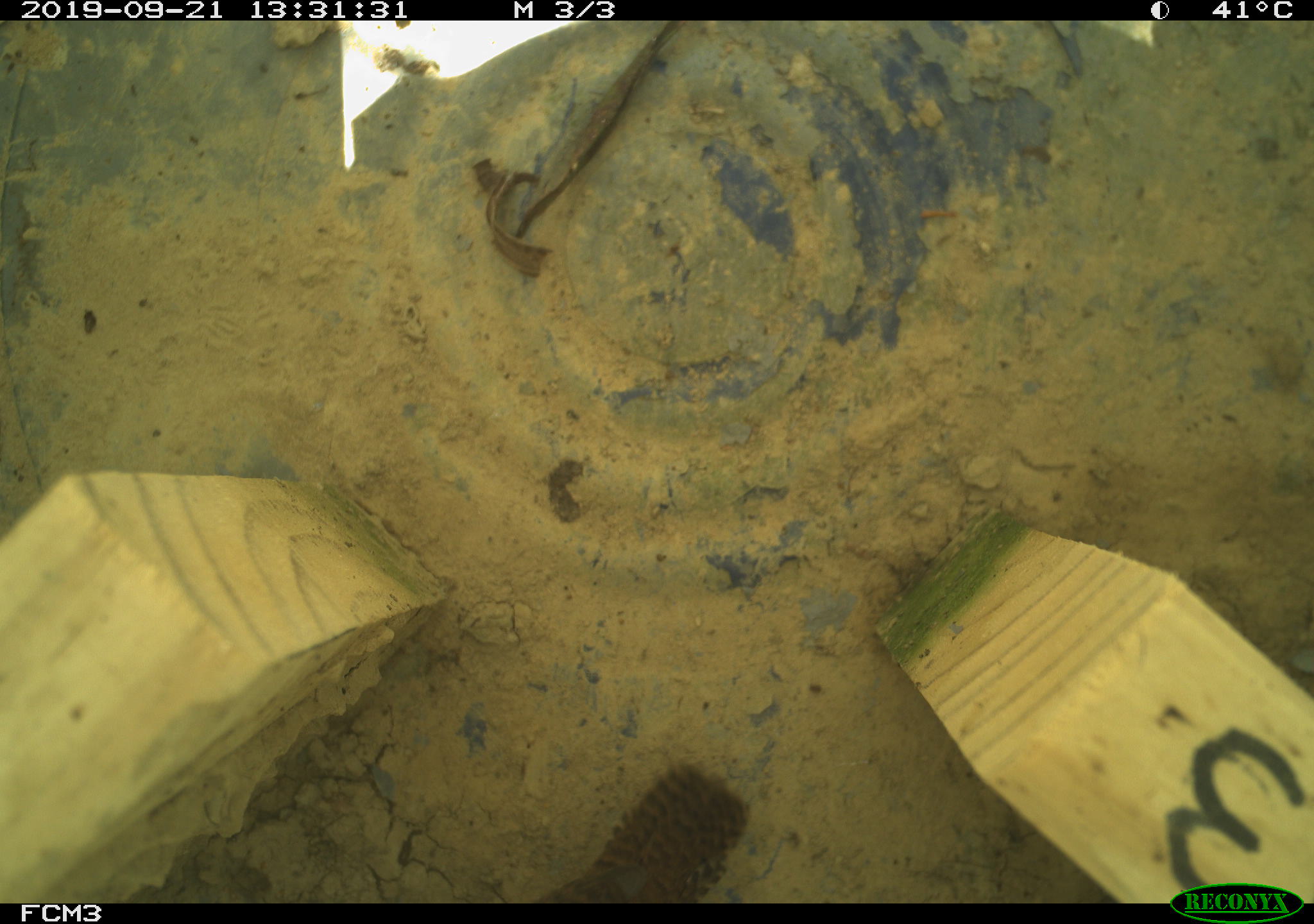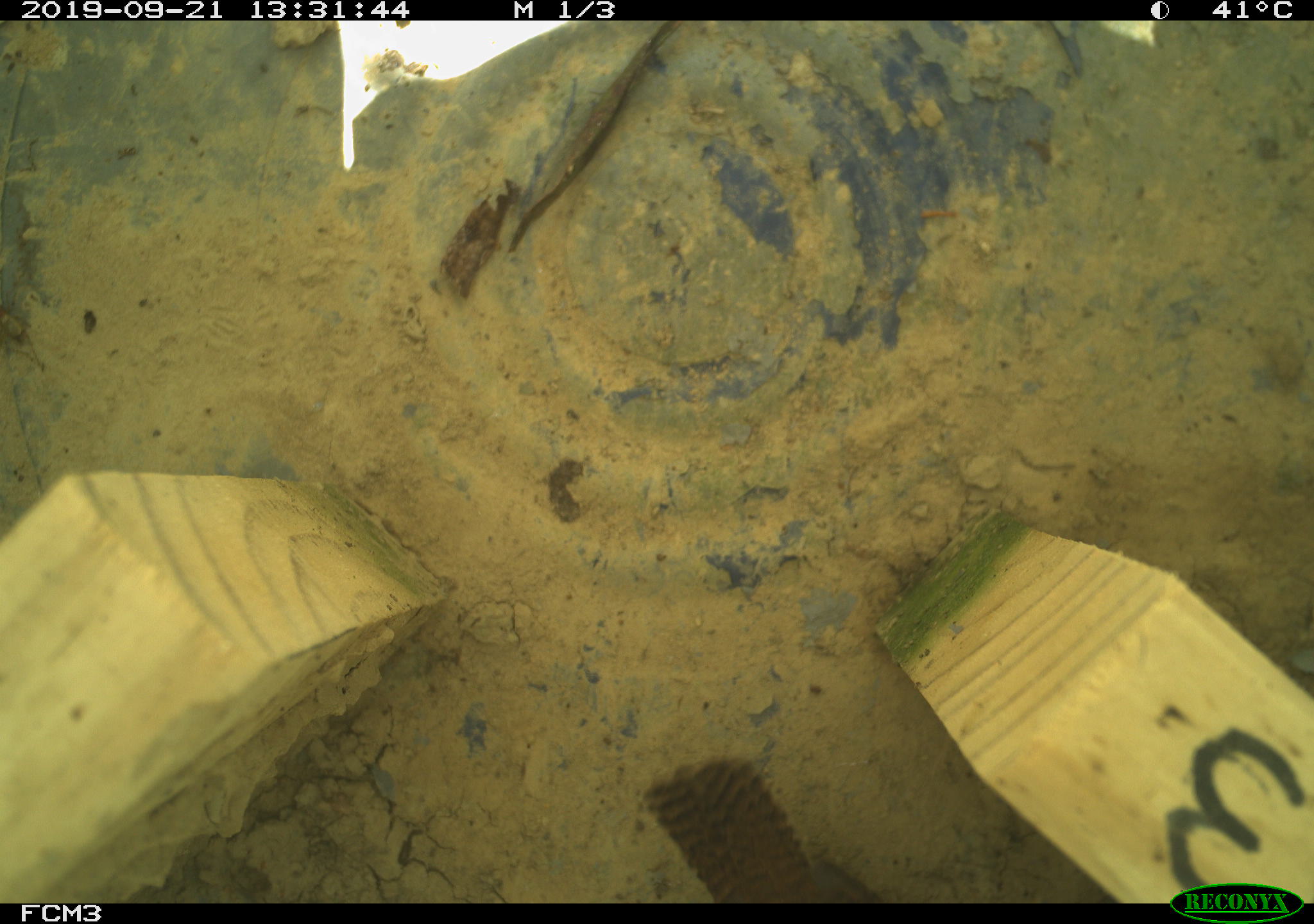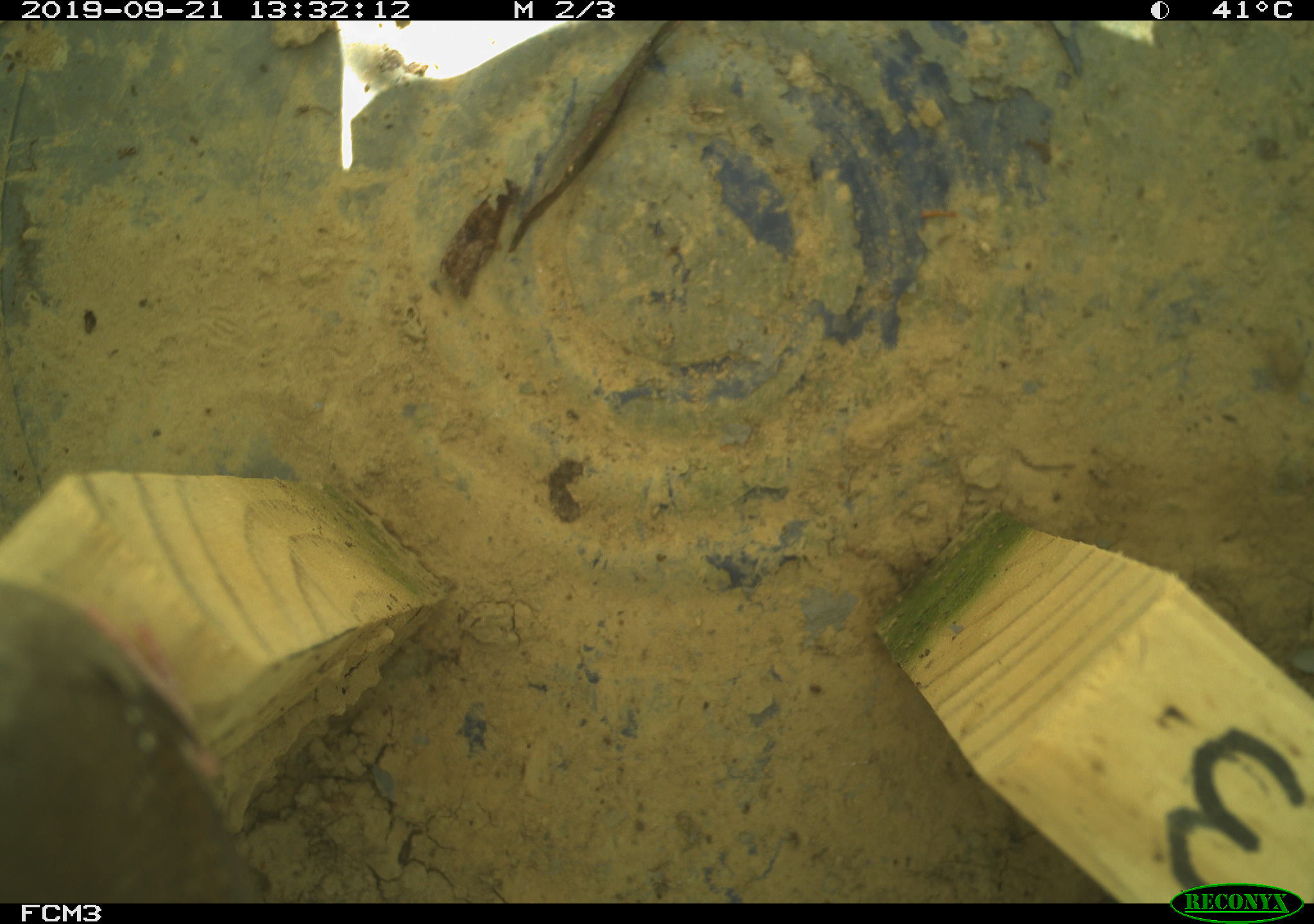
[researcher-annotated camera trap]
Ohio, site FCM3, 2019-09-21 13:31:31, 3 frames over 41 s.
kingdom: Animalia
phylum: Chordata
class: Aves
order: Passeriformes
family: Troglodytidae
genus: Troglodytes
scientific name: Troglodytes aedon aedon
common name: northern house wren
Northern house wren (Troglodytes aedon aedon).